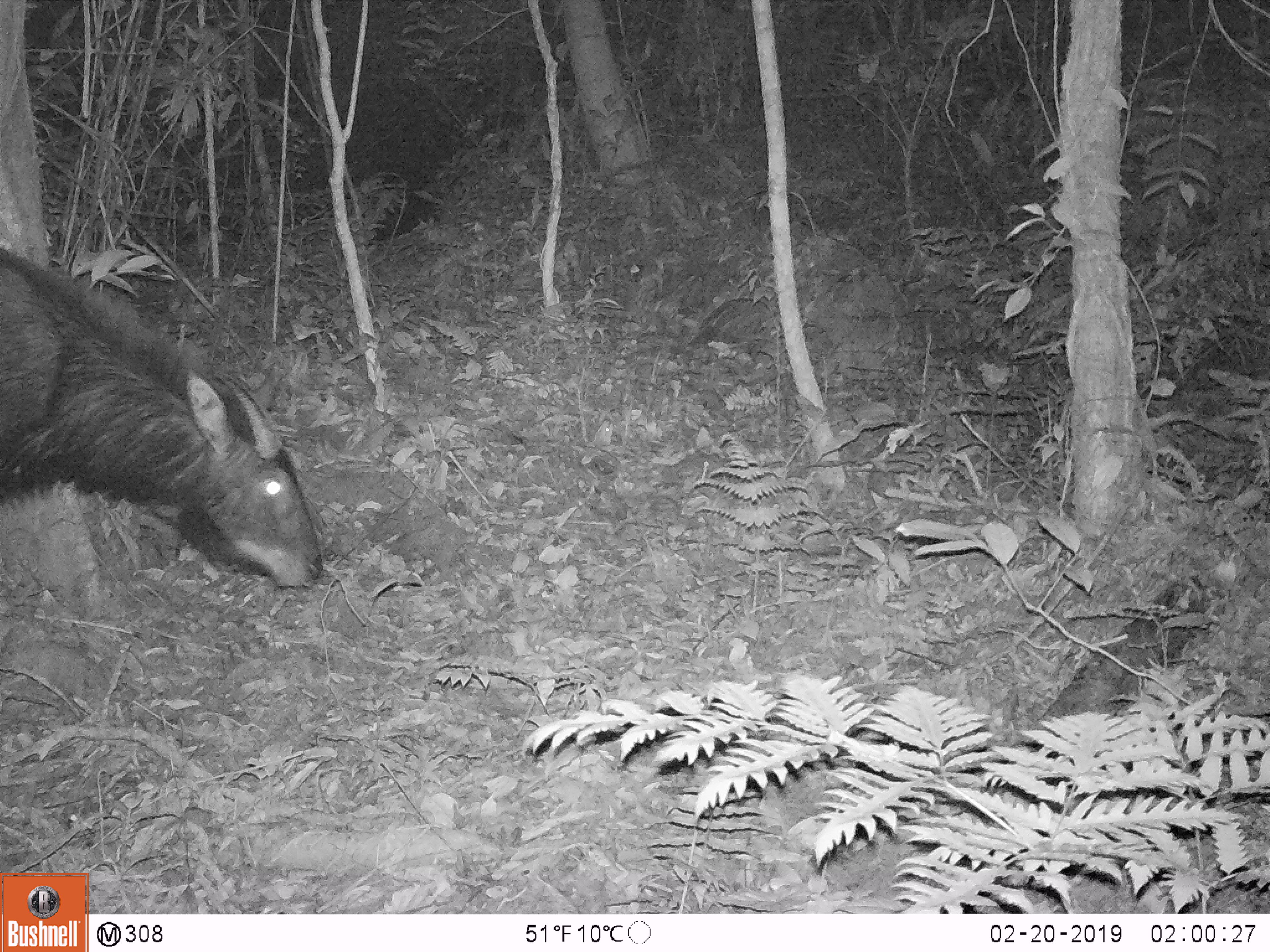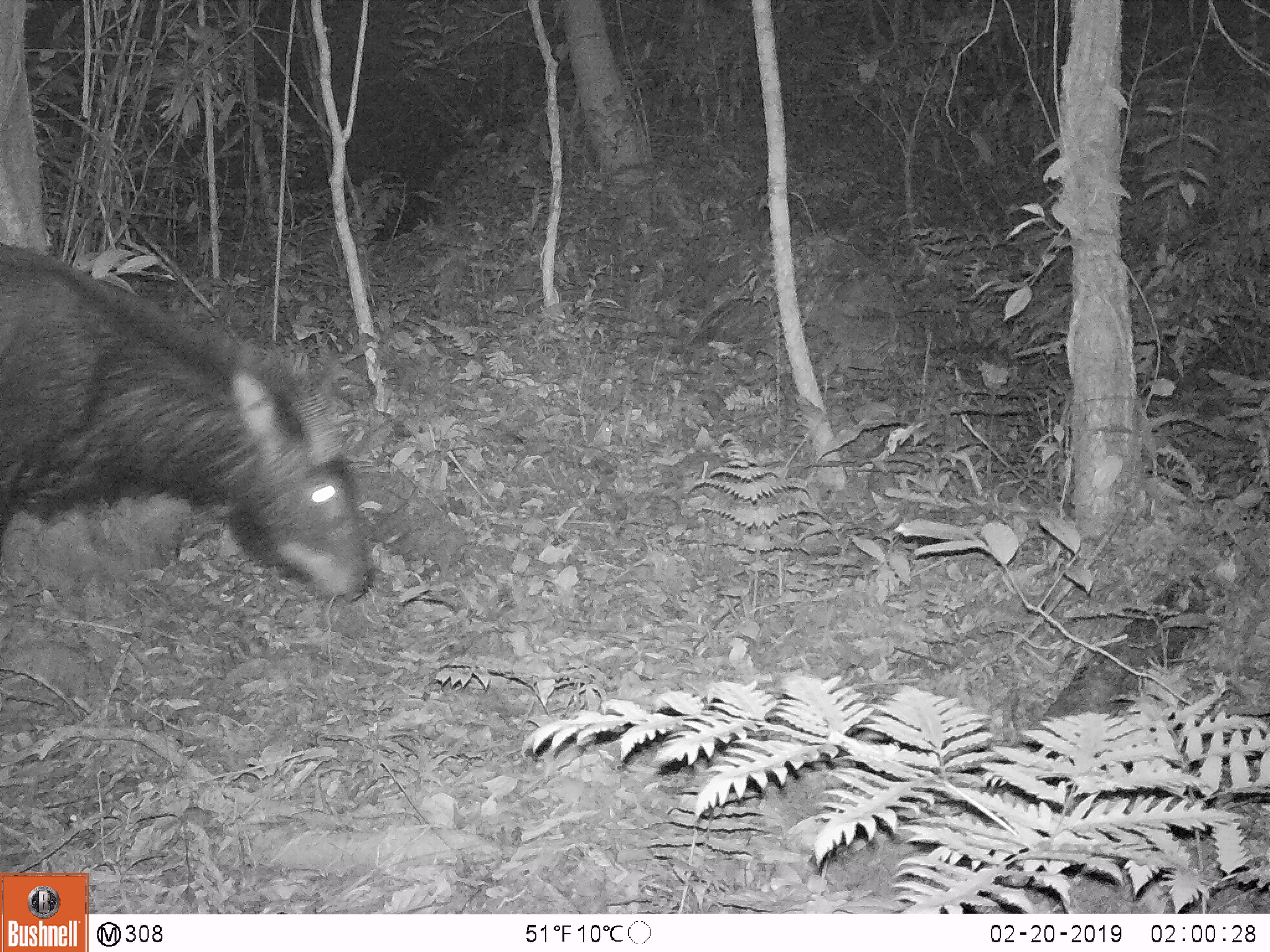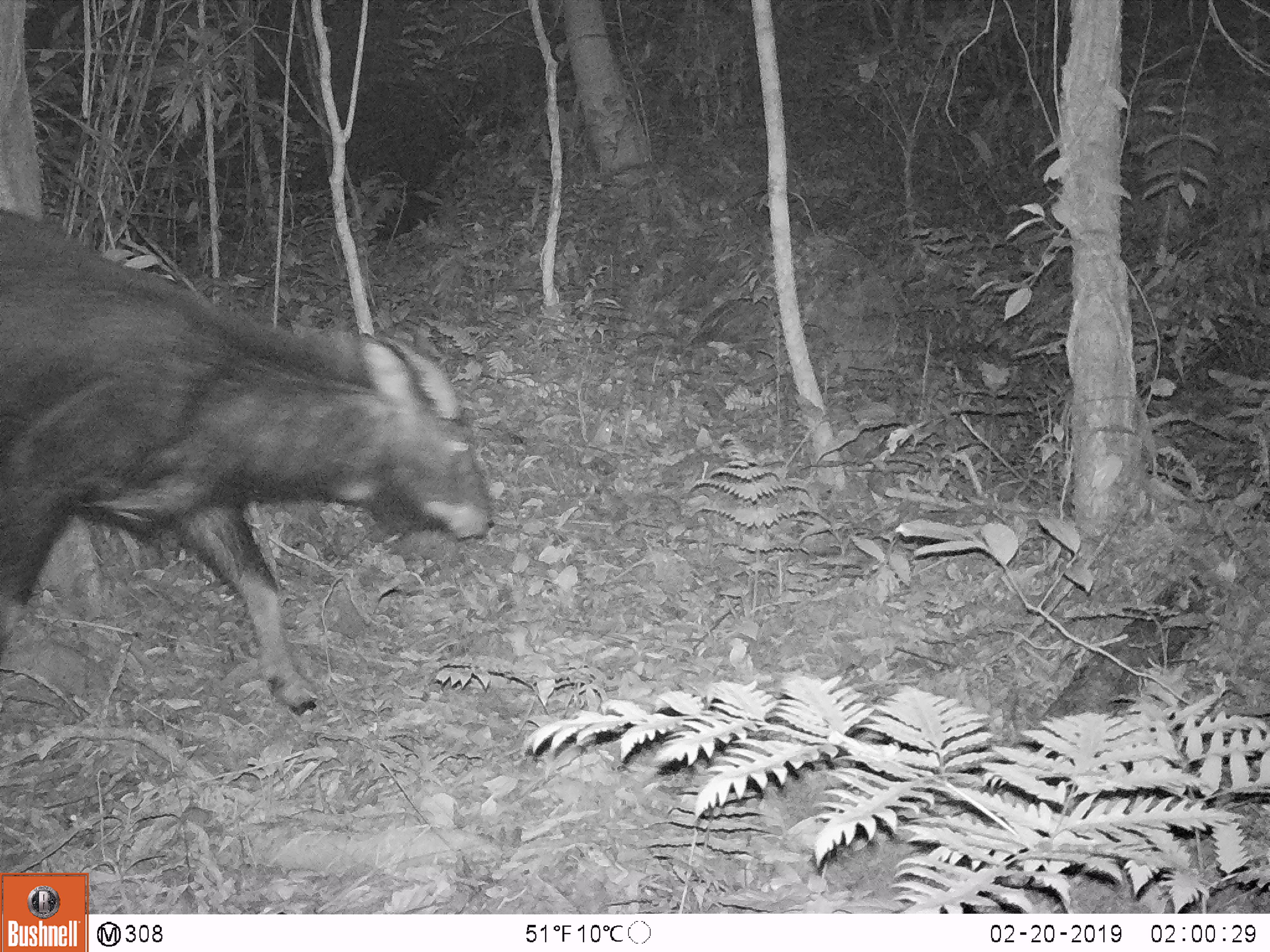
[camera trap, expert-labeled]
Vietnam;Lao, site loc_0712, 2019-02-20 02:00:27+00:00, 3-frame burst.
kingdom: Animalia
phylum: Chordata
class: Mammalia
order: Artiodactyla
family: Bovidae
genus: Capricornis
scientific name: Capricornis sumatraensis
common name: chinese serow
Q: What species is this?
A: Chinese serow (Capricornis sumatraensis).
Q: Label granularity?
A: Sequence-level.